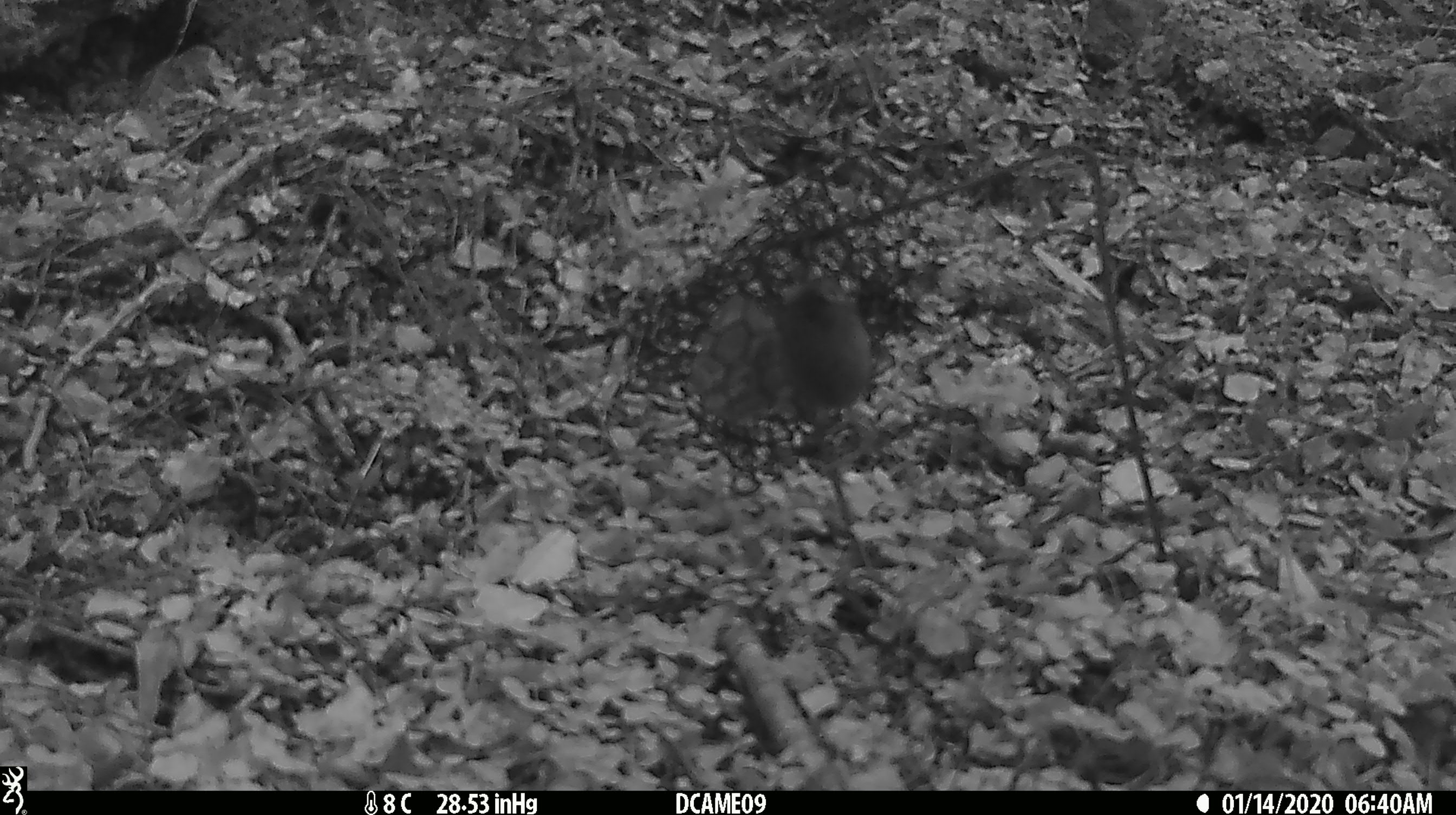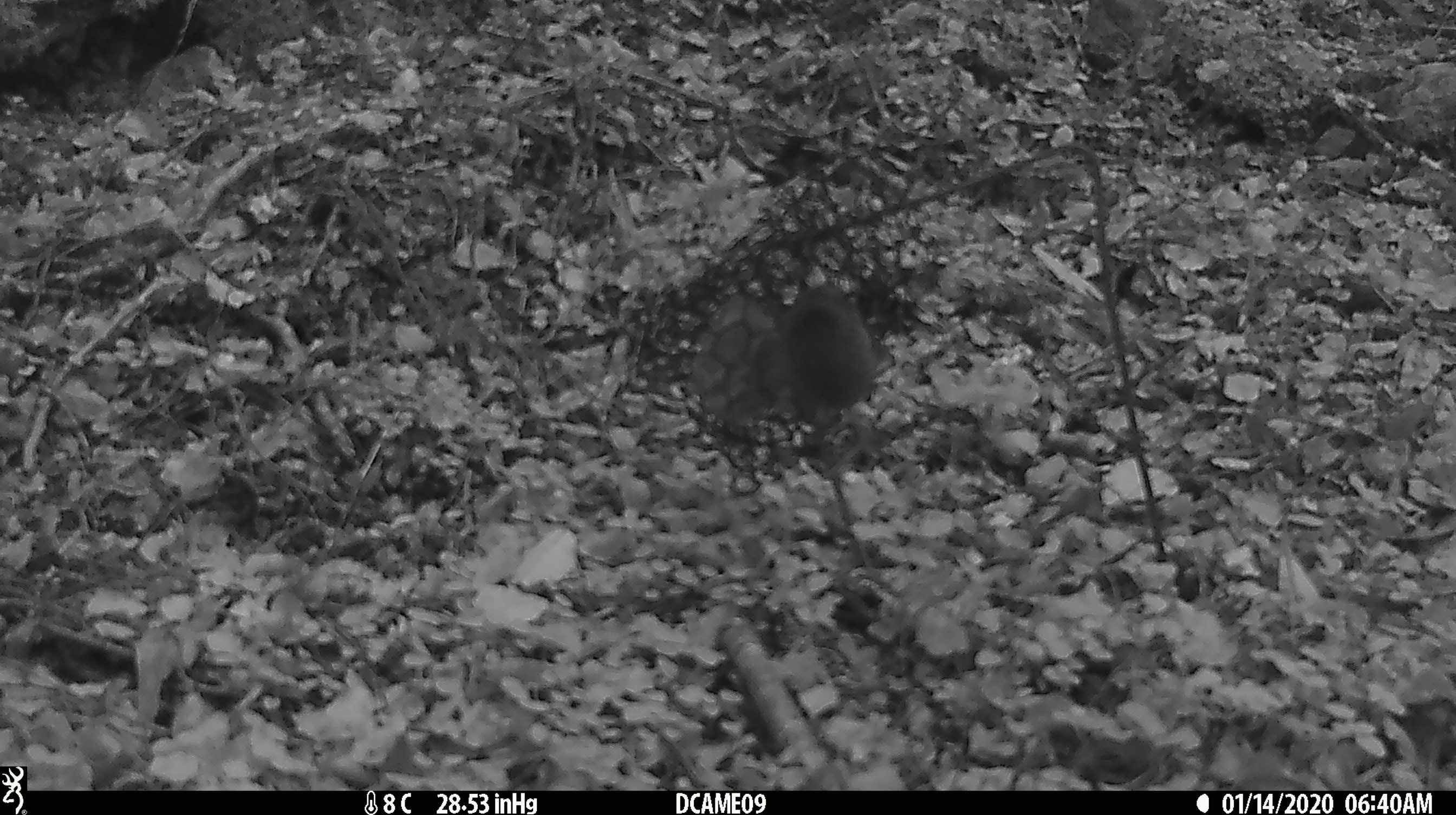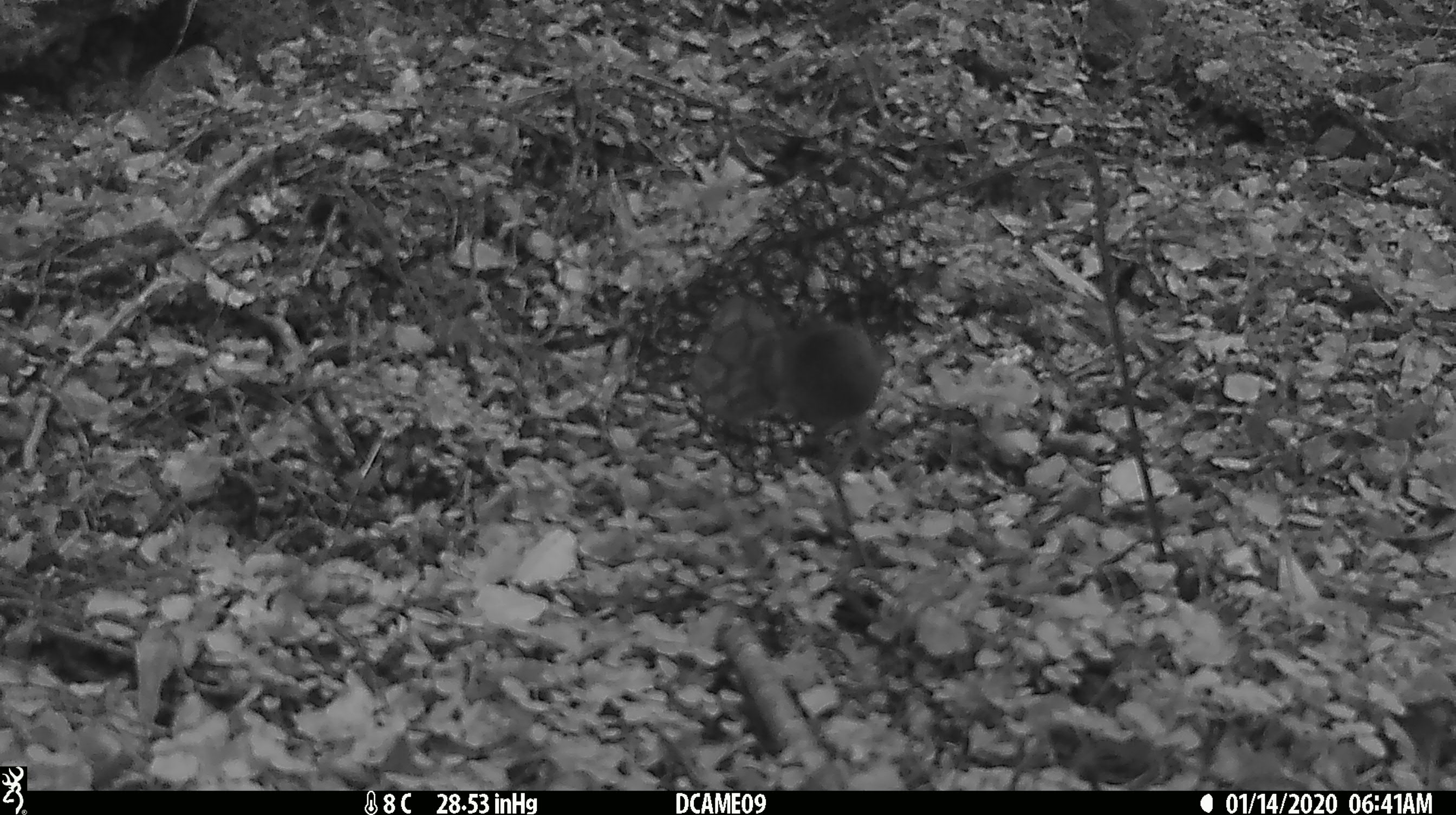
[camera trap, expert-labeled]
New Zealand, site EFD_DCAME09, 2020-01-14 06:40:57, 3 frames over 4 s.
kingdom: Animalia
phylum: Chordata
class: Mammalia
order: Rodentia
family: Muridae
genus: Mus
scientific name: Mus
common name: mouse